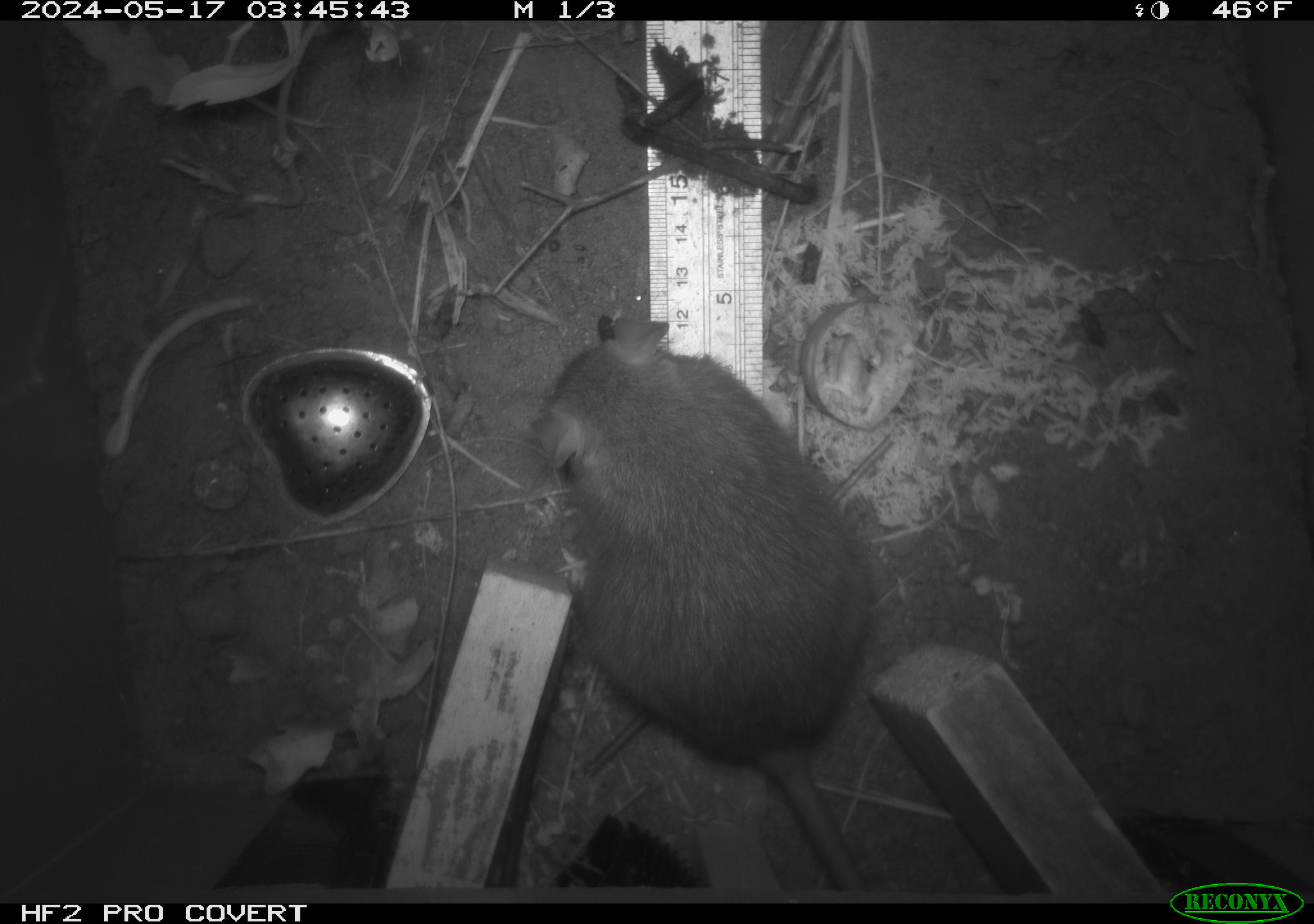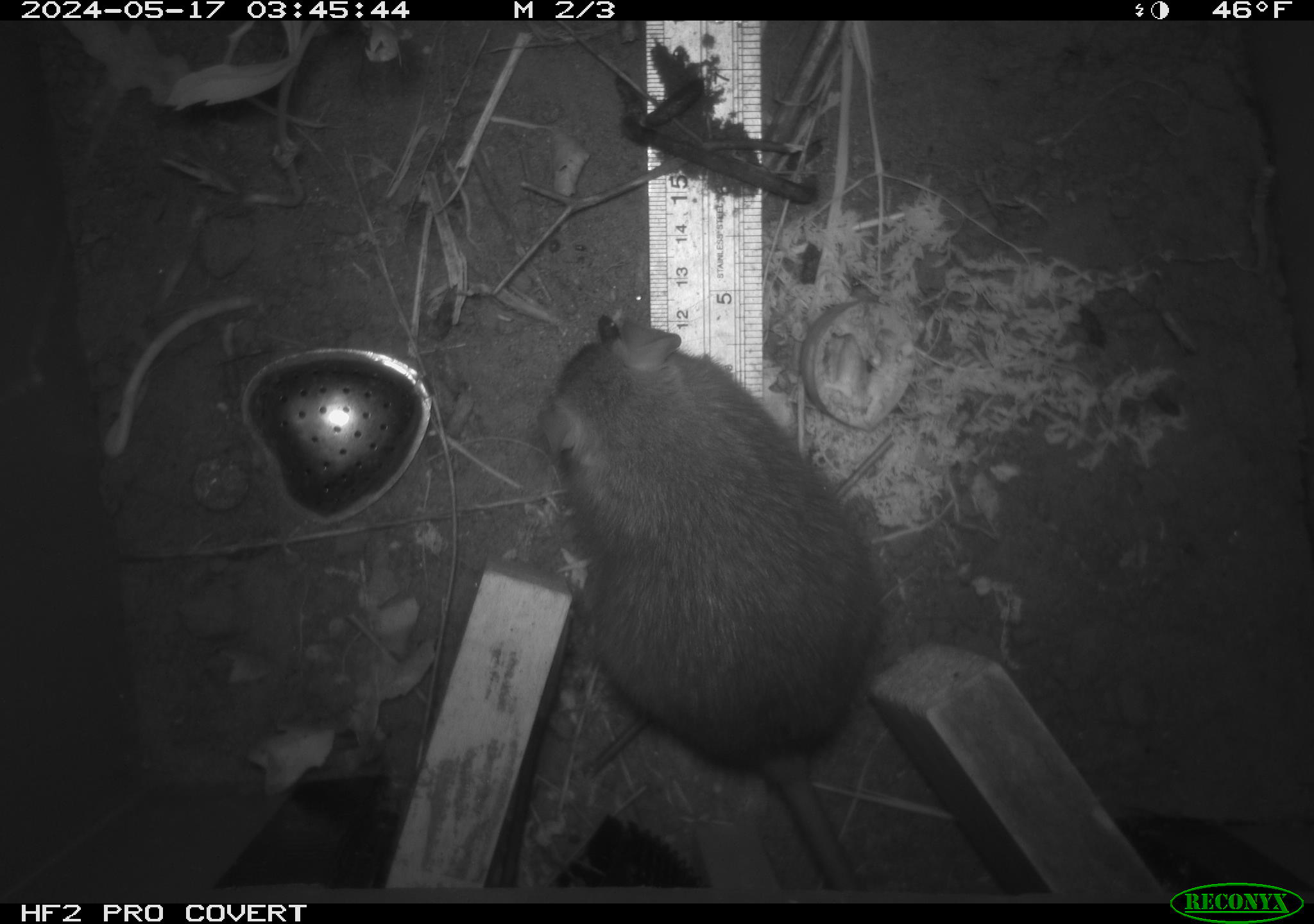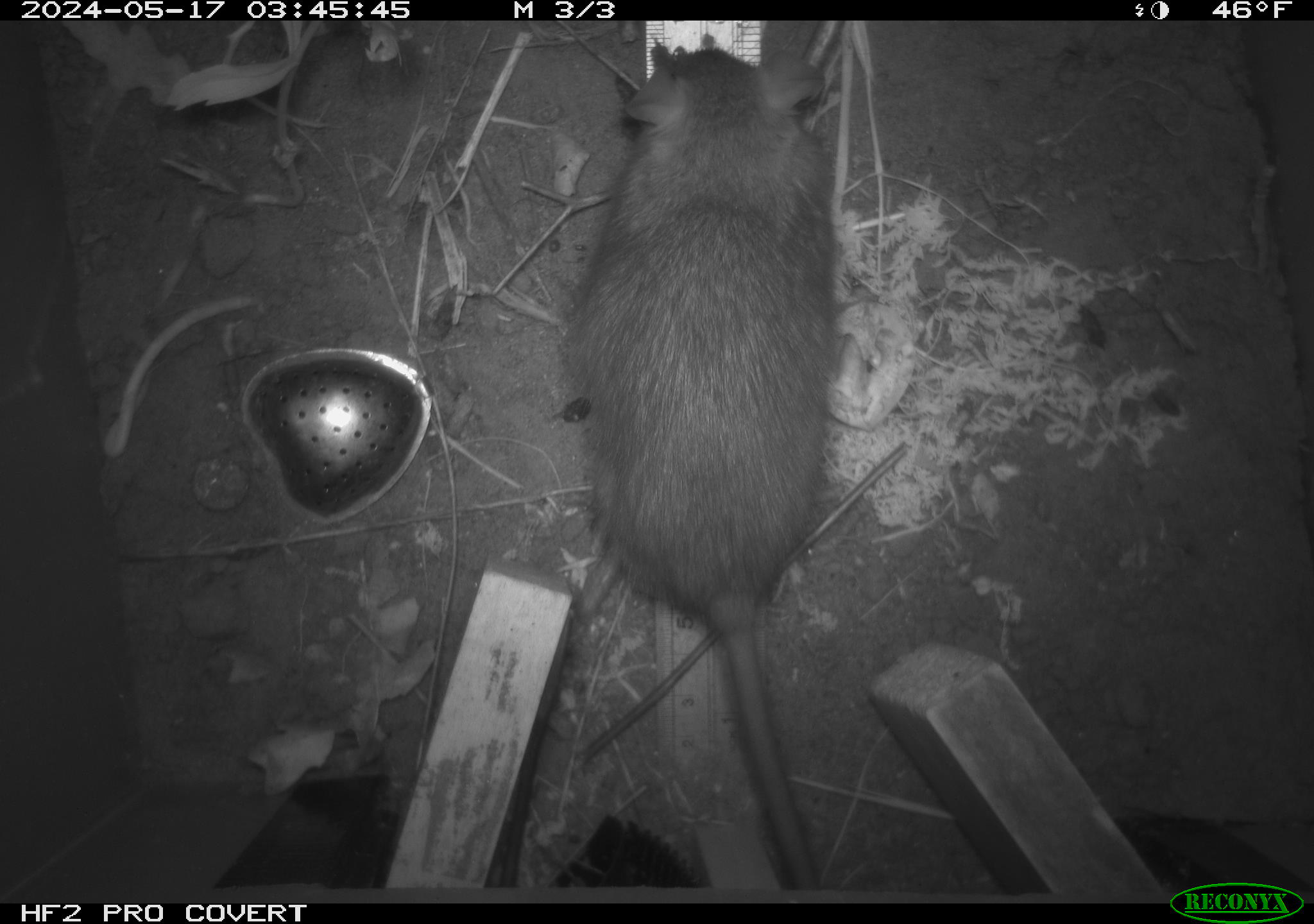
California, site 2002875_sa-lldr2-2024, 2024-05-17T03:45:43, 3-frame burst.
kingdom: Animalia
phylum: Chordata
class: Mammalia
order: Rodentia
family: Muridae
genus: Rattus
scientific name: Rattus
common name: rat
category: rattus species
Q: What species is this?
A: Rattus species (rat) (Rattus).